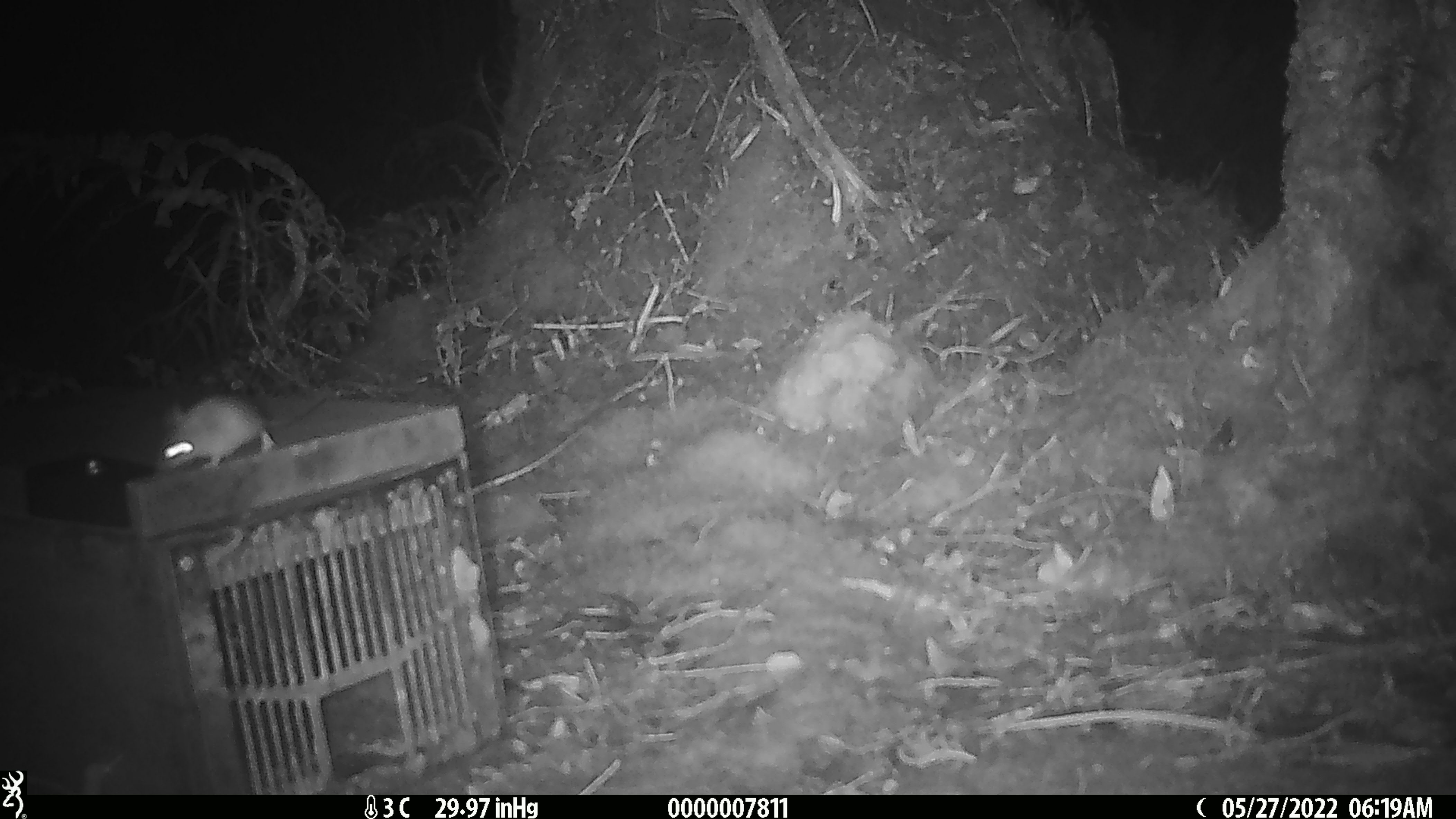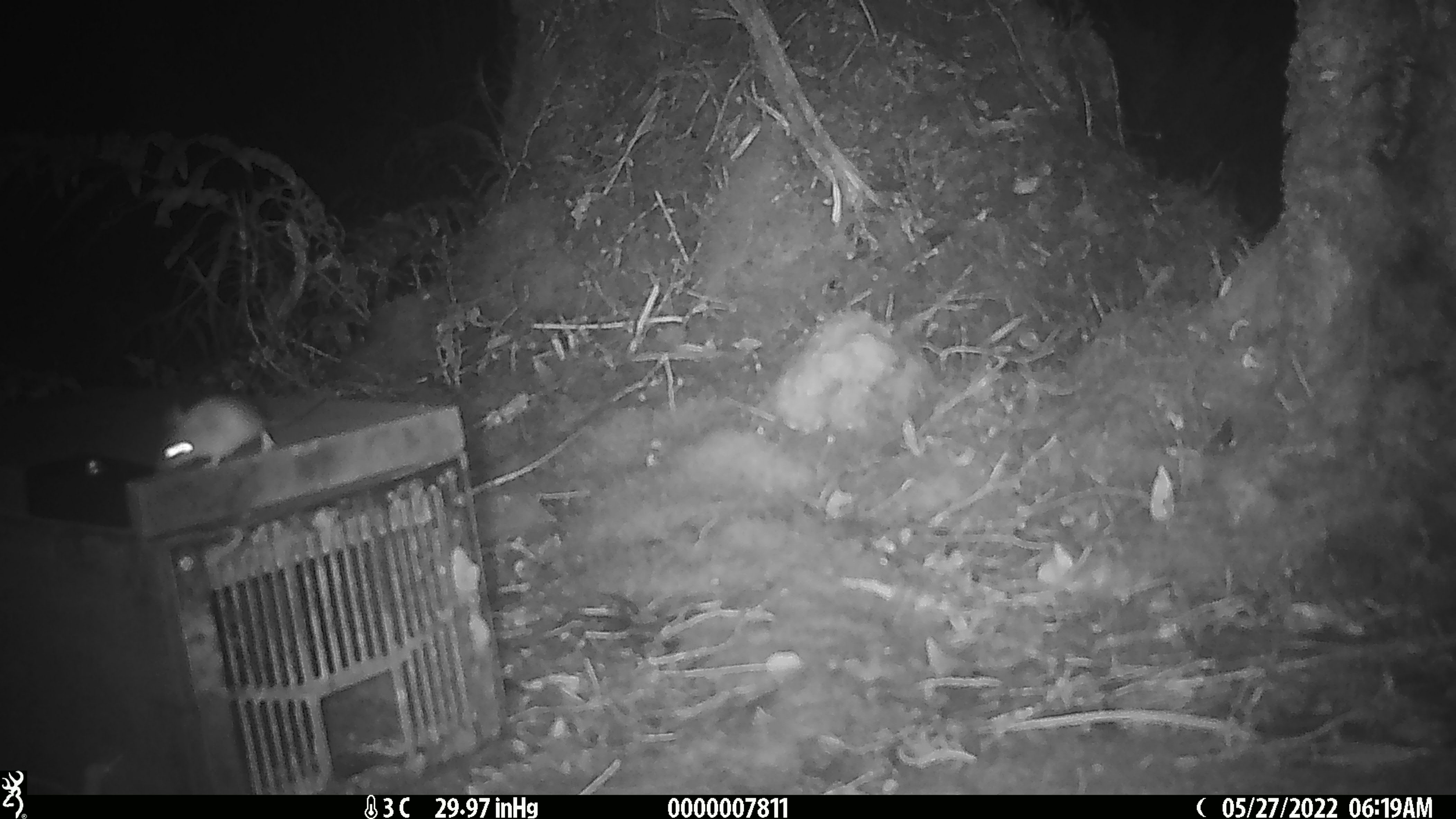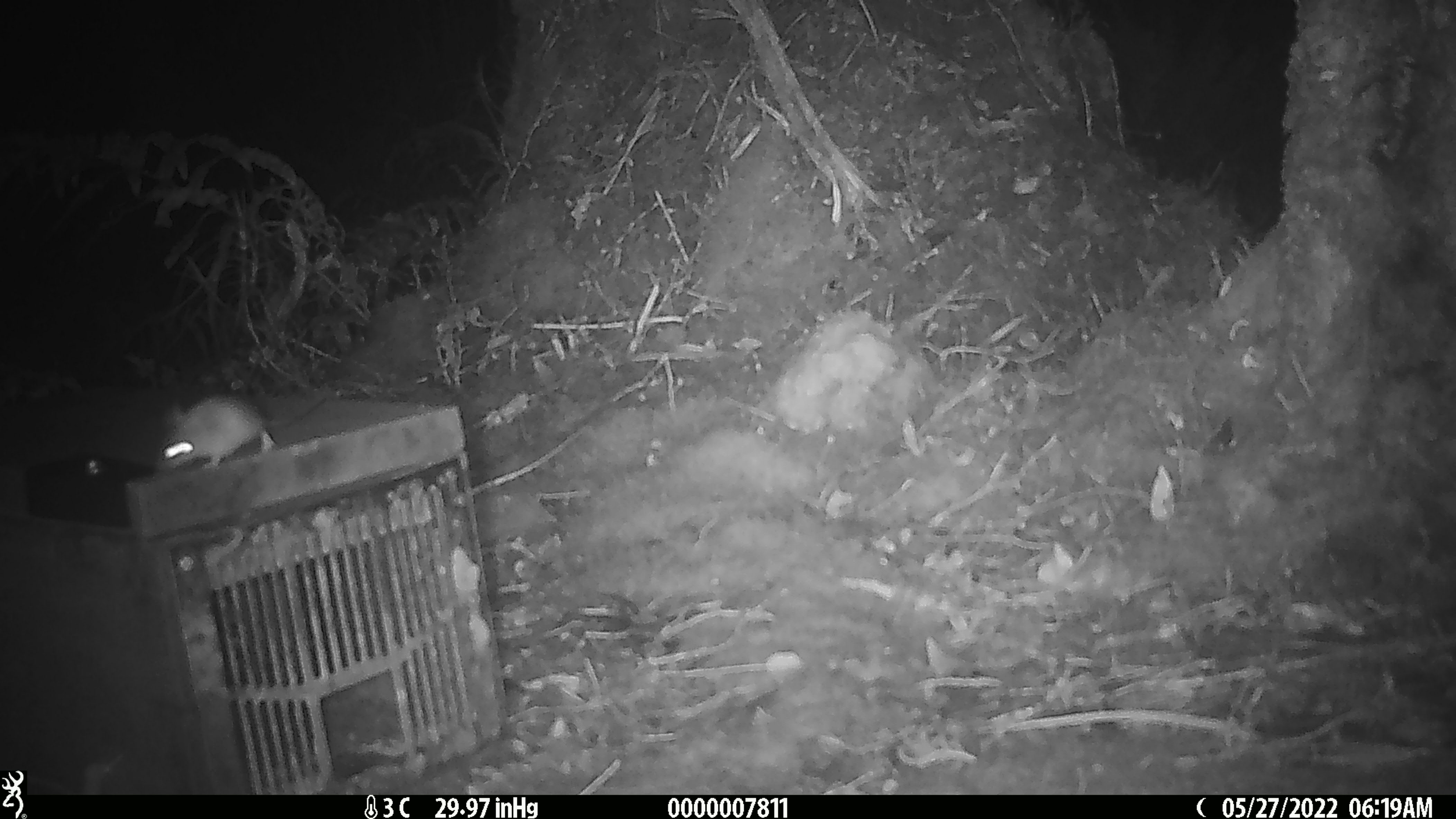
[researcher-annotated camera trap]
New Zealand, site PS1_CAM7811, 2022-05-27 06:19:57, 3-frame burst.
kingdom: Animalia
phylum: Chordata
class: Mammalia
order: Rodentia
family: Muridae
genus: Mus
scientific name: Mus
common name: mouse